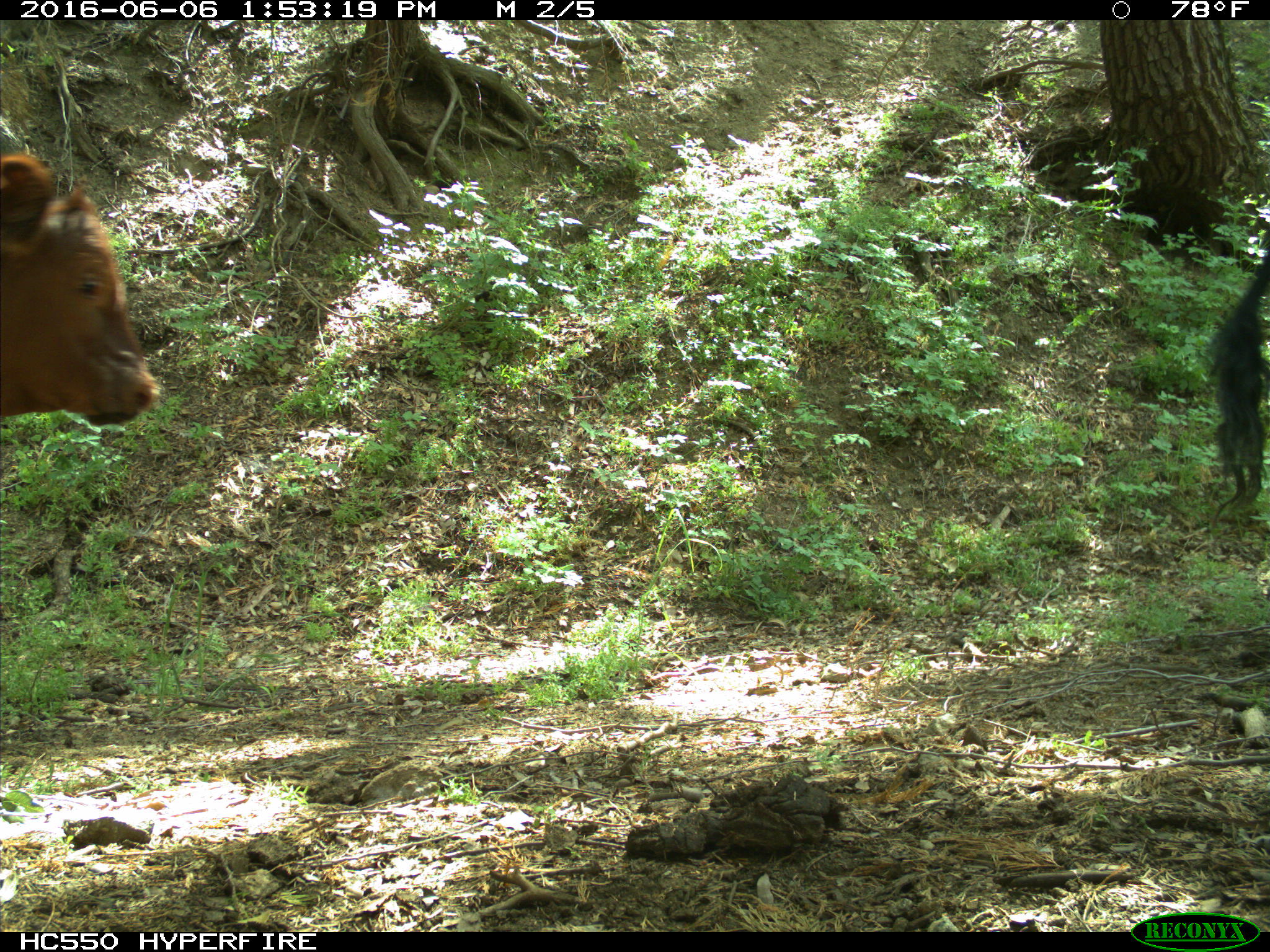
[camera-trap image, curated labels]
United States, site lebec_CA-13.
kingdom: Animalia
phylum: Chordata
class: Mammalia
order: Artiodactyla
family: Bovidae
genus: Bos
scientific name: Bos taurus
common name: domestic cow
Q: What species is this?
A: Bos taurus (domestic cow).